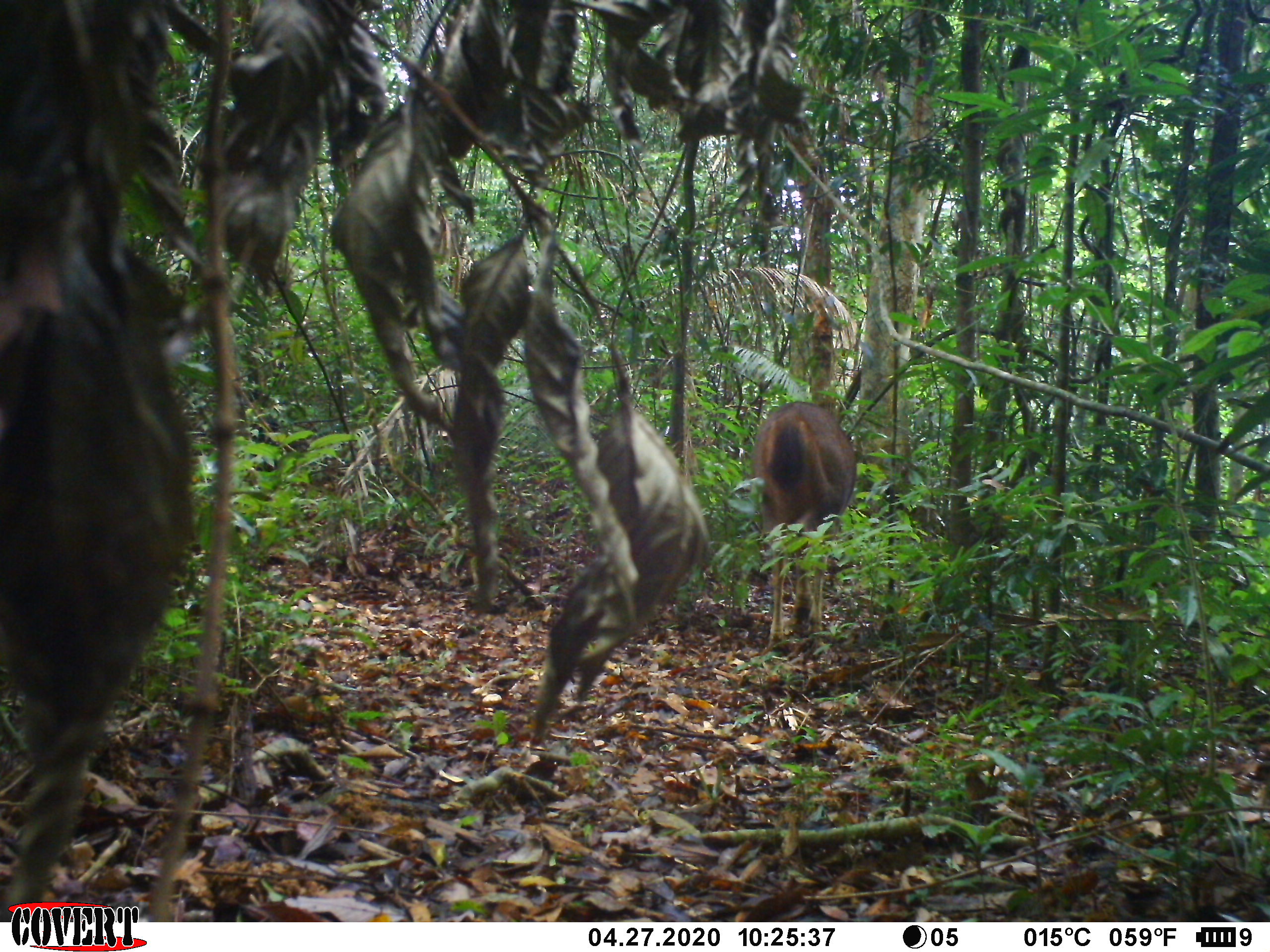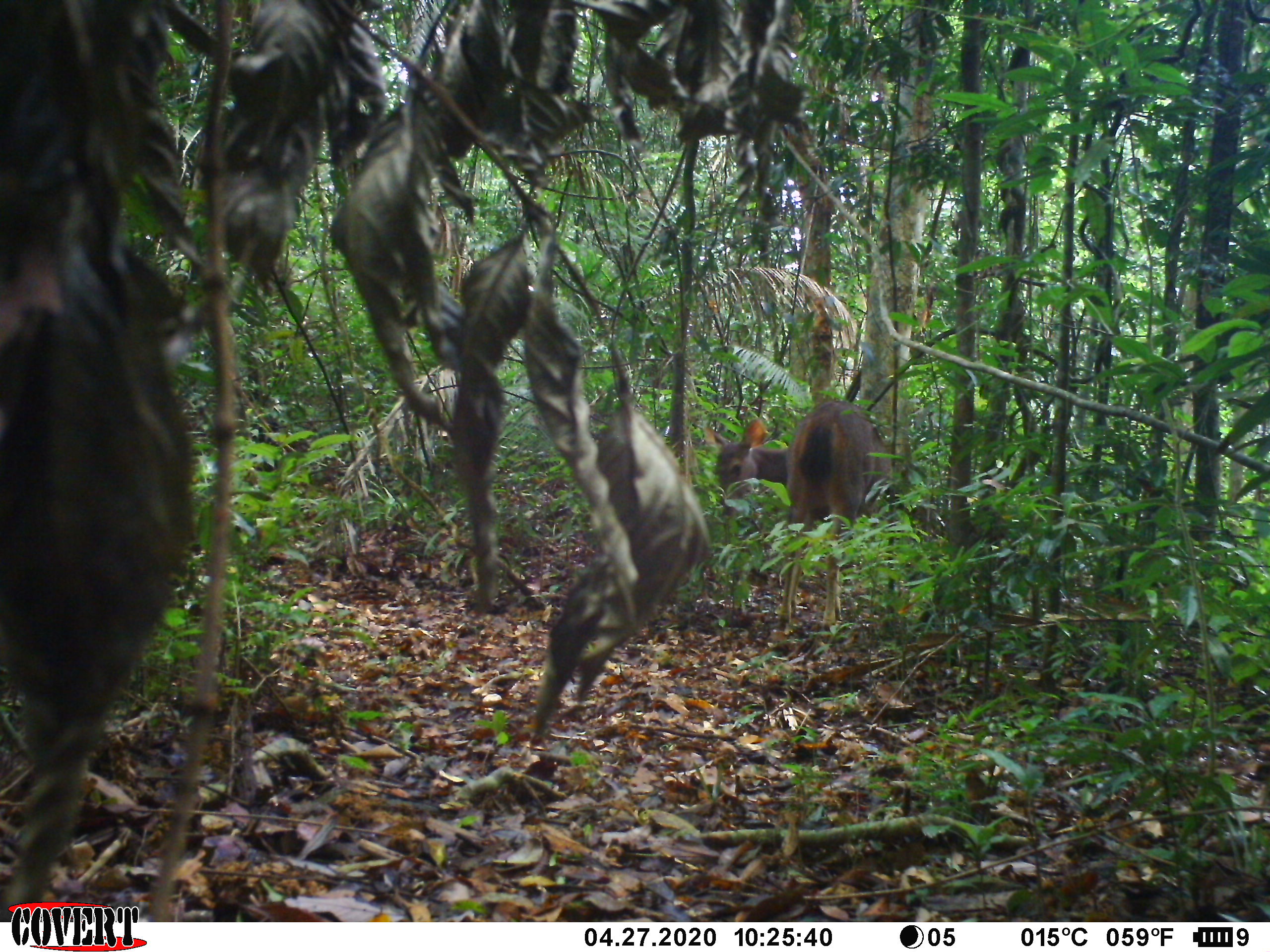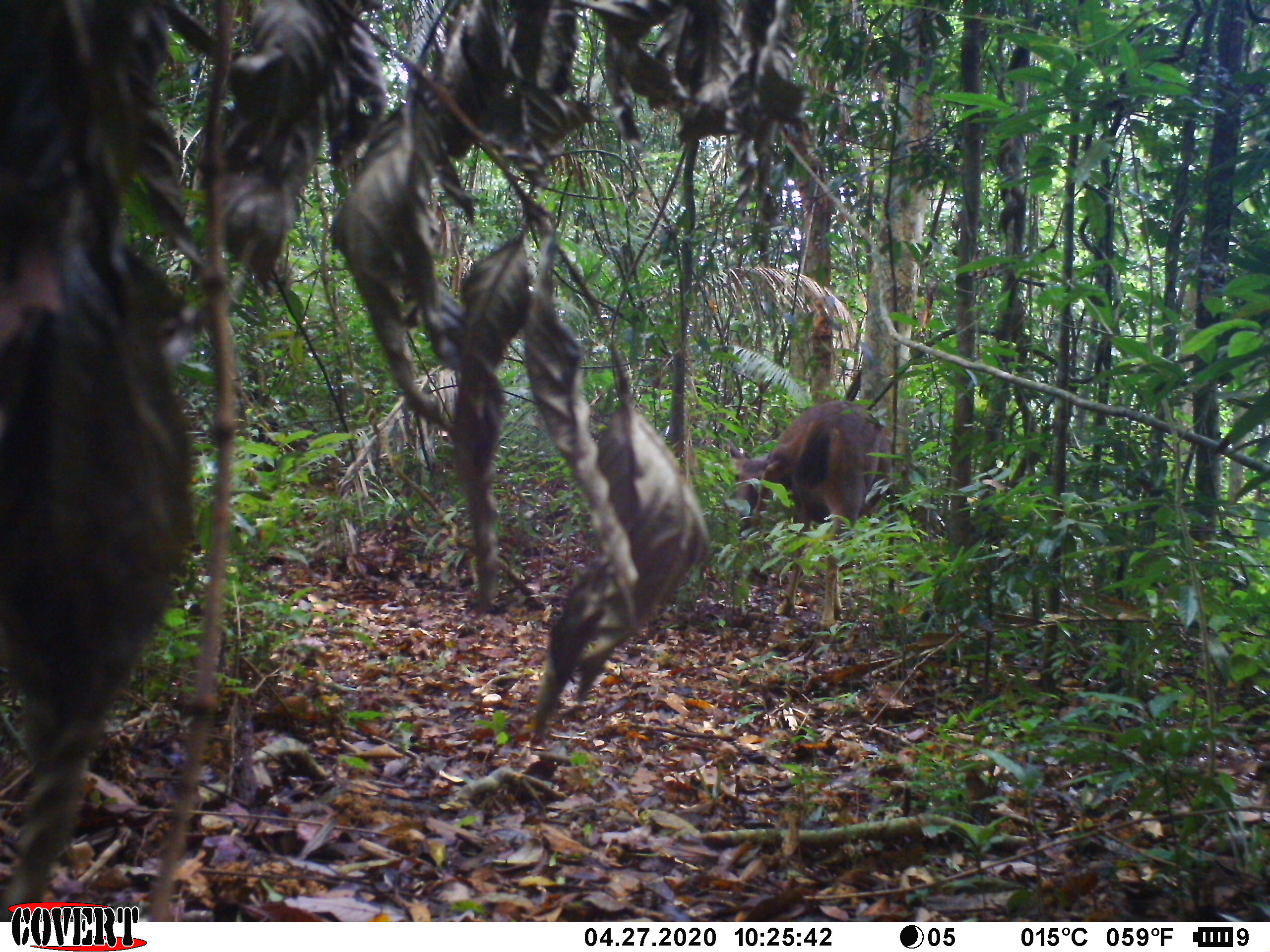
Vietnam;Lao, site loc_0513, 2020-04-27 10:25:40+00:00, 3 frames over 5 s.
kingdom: Animalia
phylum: Chordata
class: Mammalia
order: Artiodactyla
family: Cervidae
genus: Rusa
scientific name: Rusa unicolor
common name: sambar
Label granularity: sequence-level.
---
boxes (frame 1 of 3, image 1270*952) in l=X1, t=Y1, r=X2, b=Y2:
sambar: l=752, t=399, r=858, b=653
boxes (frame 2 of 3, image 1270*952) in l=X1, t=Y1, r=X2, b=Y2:
sambar: l=702, t=399, r=890, b=631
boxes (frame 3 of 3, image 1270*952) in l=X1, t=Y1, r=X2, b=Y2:
sambar: l=726, t=396, r=894, b=634